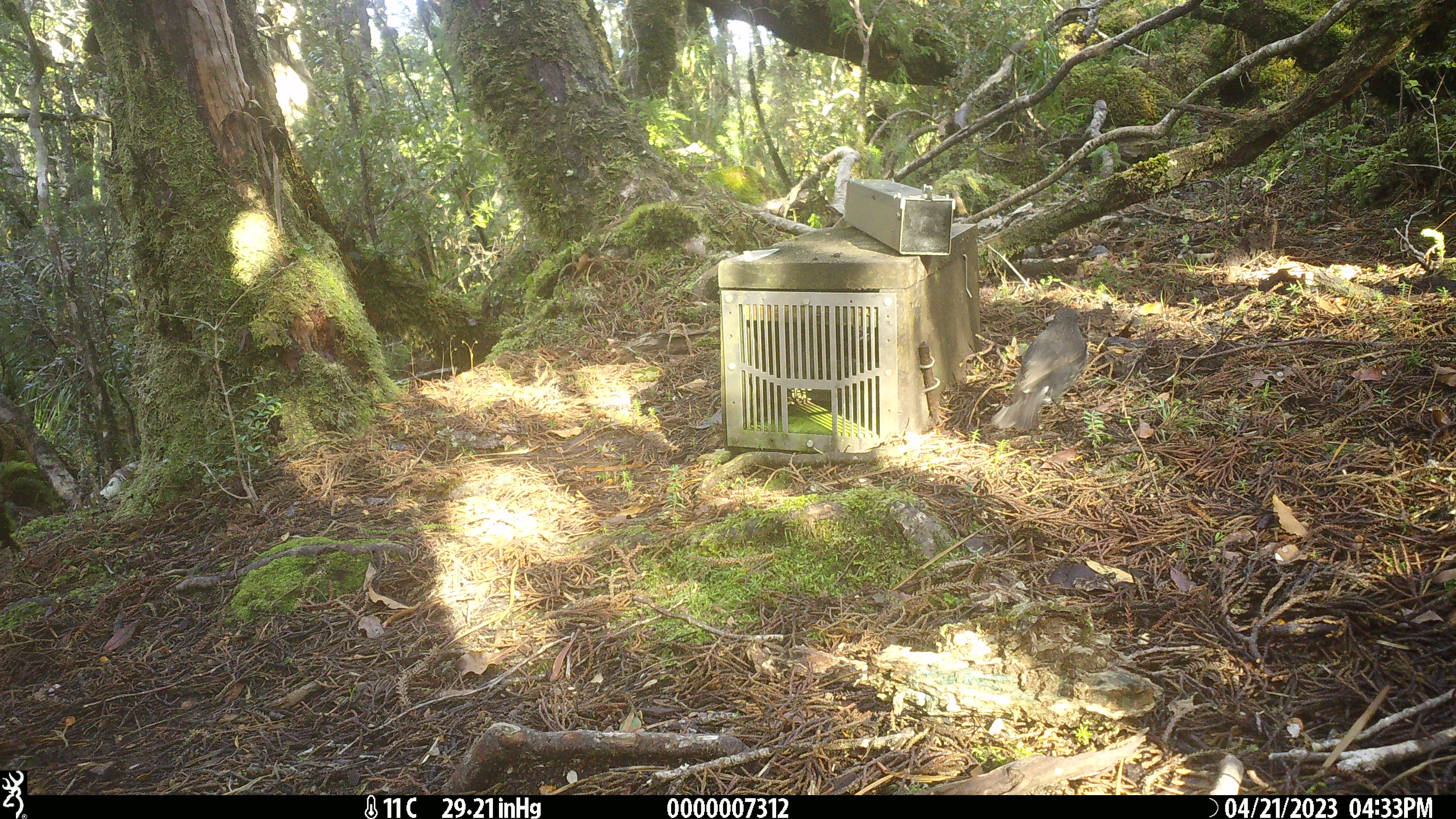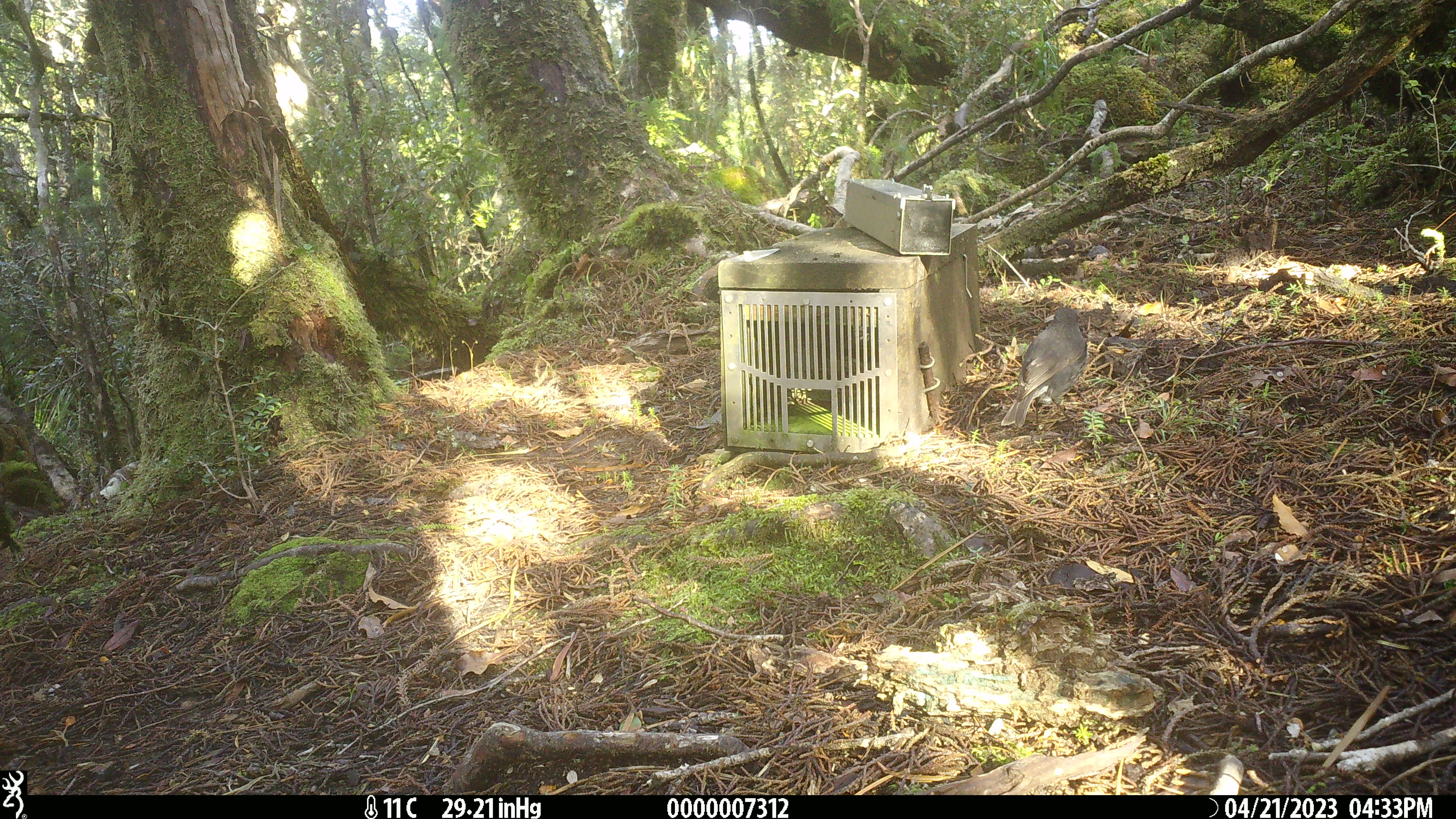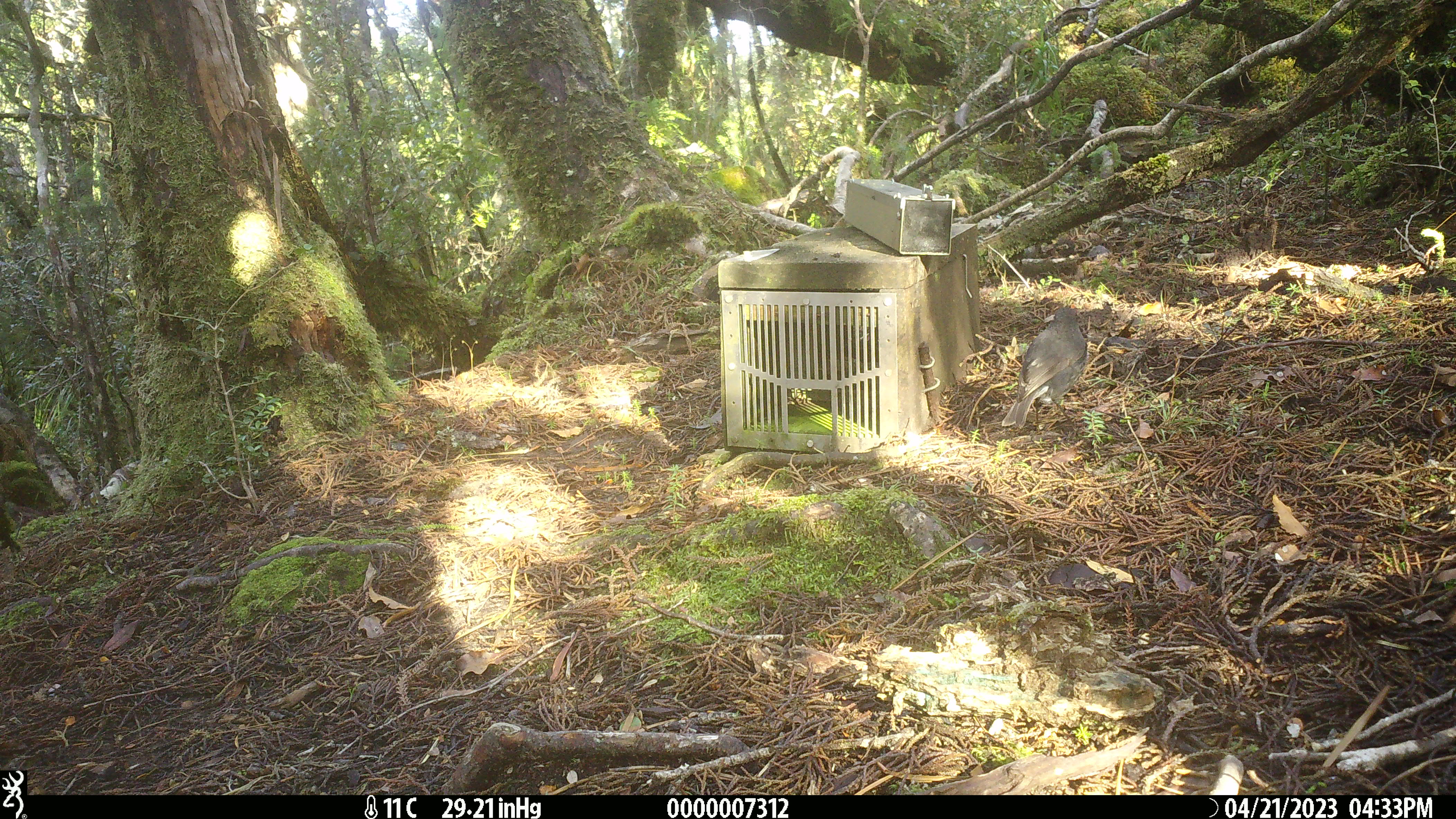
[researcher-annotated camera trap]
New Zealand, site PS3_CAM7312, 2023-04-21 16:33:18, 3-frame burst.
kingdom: Animalia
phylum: Chordata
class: Aves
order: Passeriformes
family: Petroicidae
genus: Petroica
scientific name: Petroica australis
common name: new zealand robin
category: robin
Robin (new zealand robin) (Petroica australis).